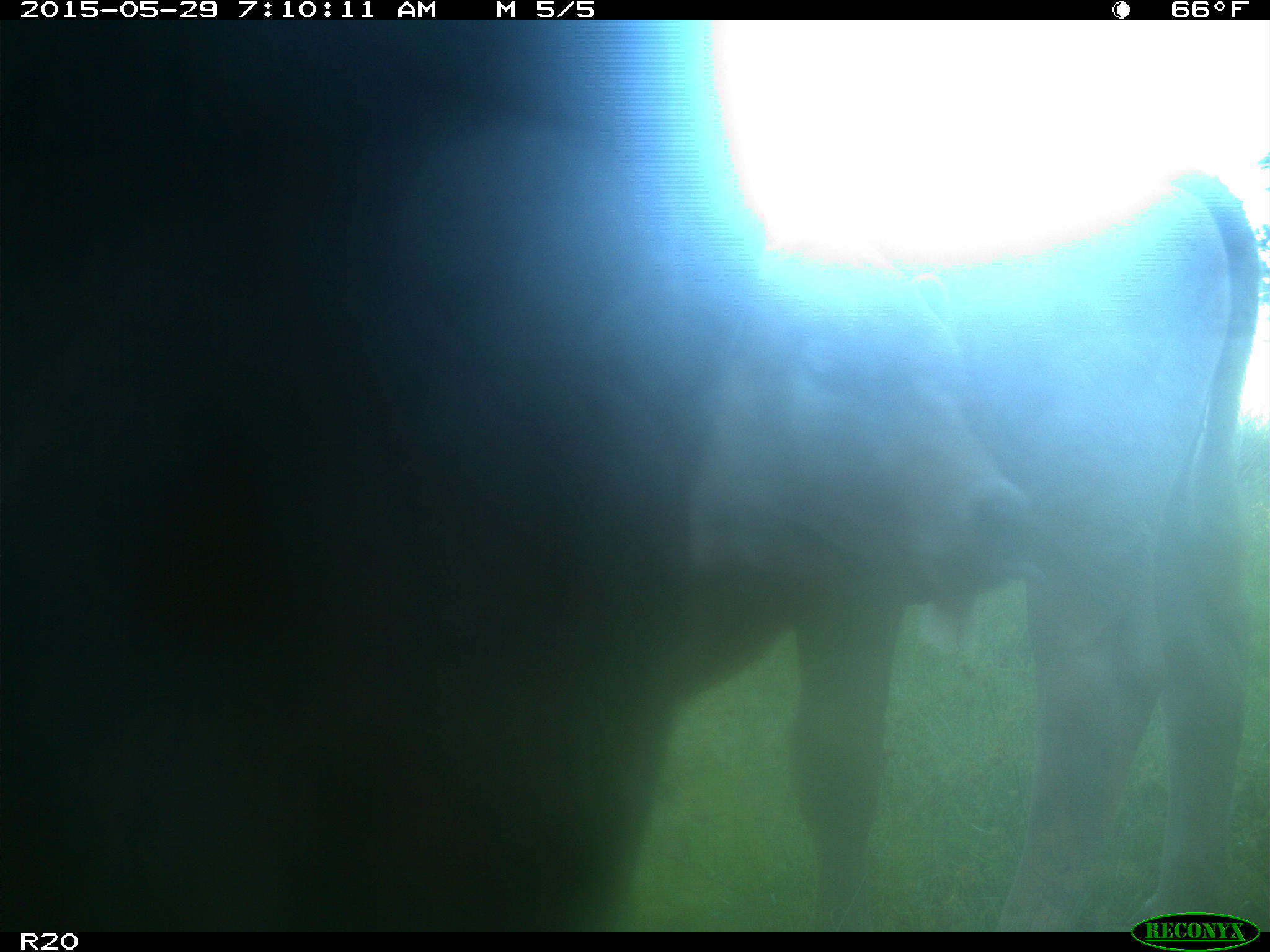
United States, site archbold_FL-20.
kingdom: Animalia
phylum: Chordata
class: Mammalia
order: Artiodactyla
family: Bovidae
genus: Bos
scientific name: Bos taurus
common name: domestic cow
Bos taurus (domestic cow).